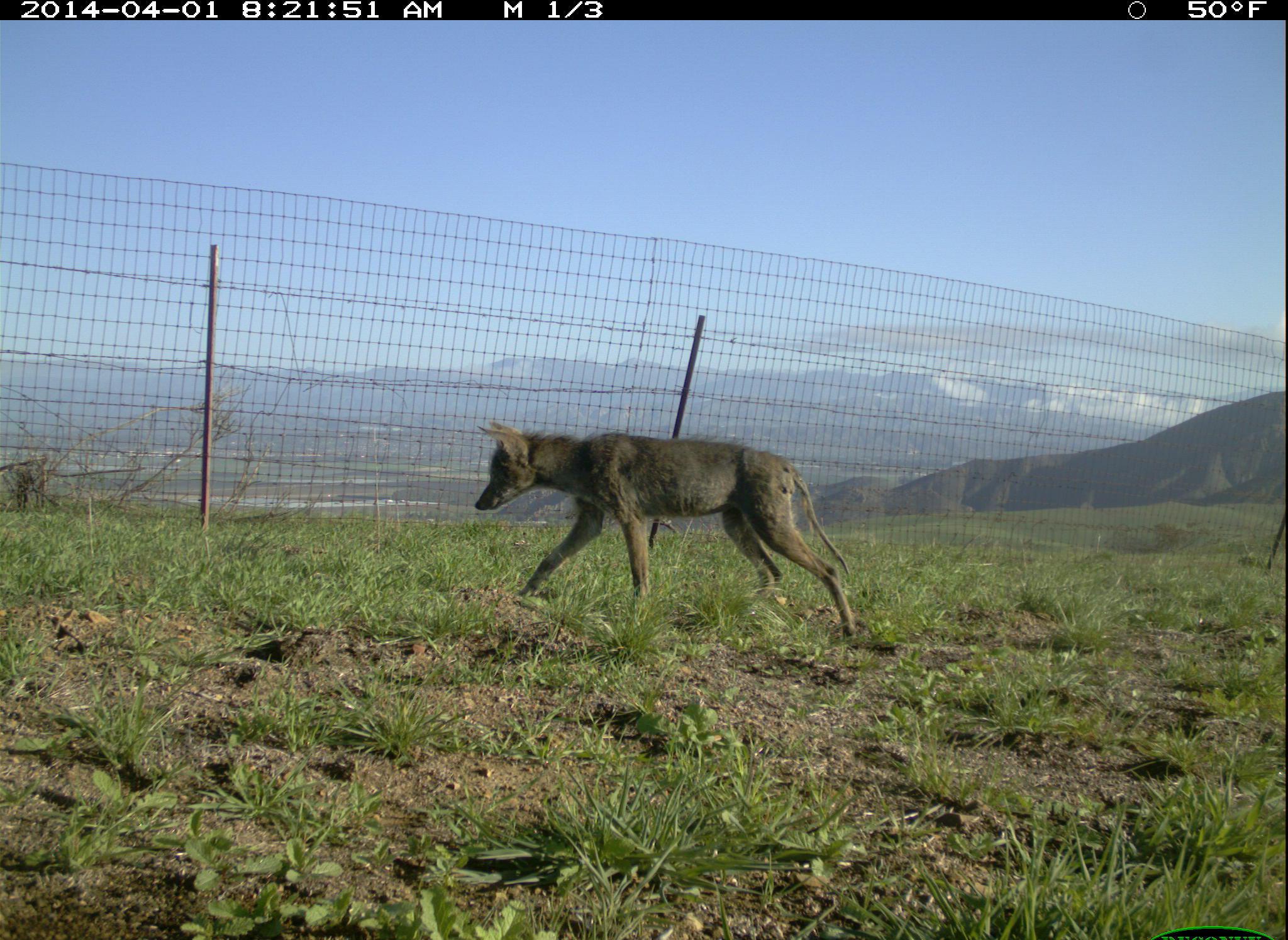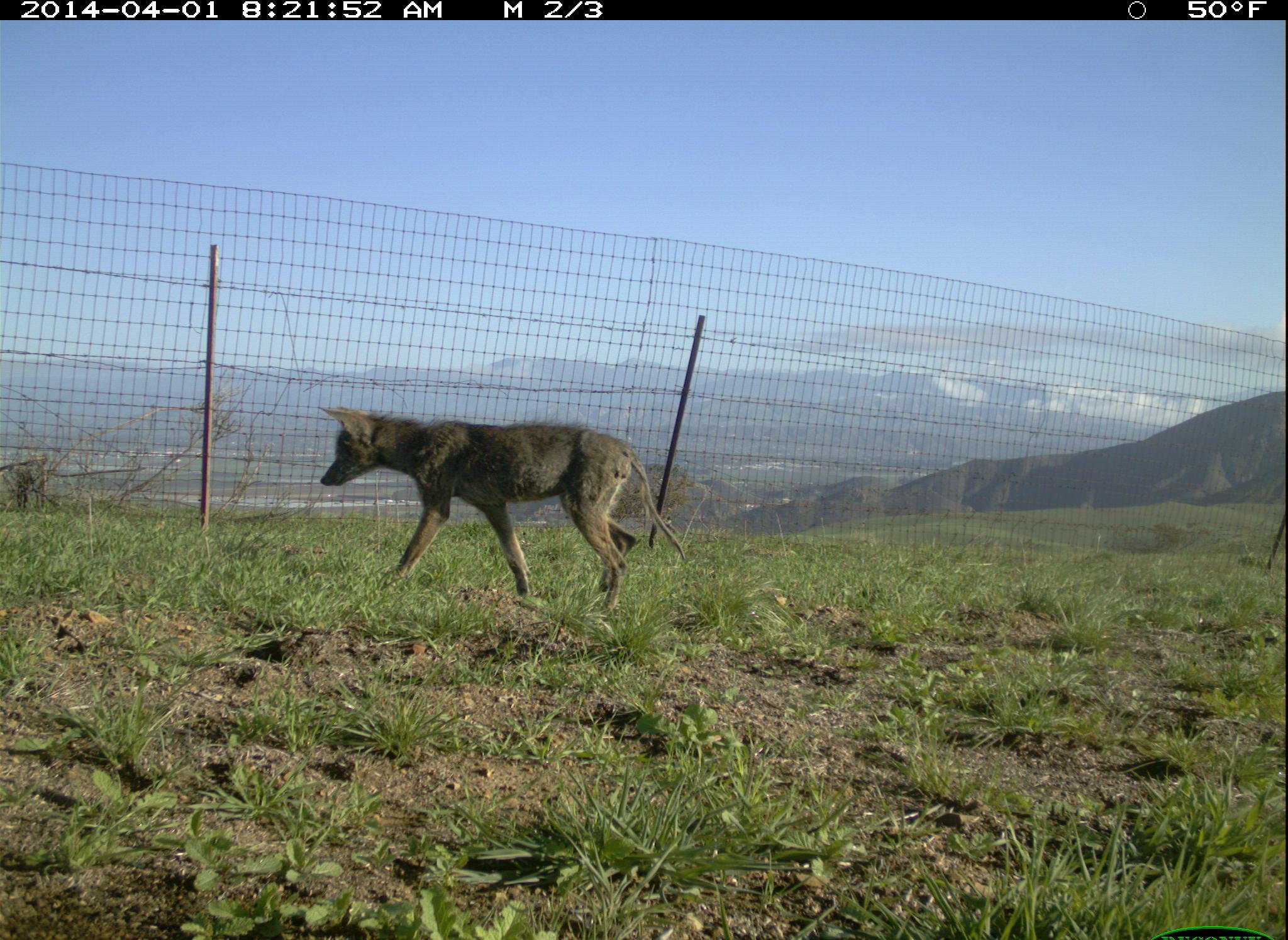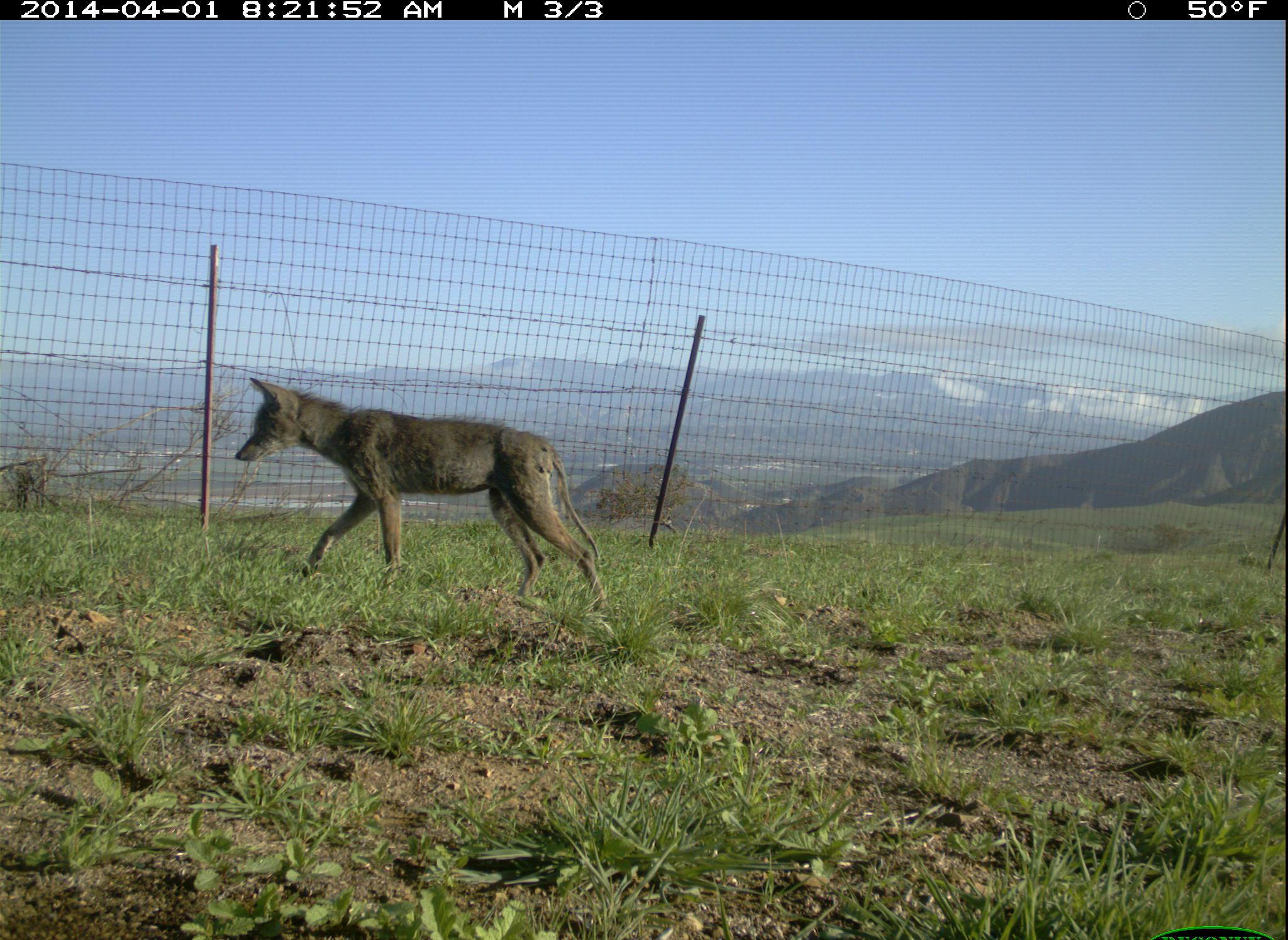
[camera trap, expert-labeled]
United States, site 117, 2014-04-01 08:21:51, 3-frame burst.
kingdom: Animalia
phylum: Chordata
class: Mammalia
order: Carnivora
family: Canidae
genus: Canis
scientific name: Canis latrans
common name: coyote